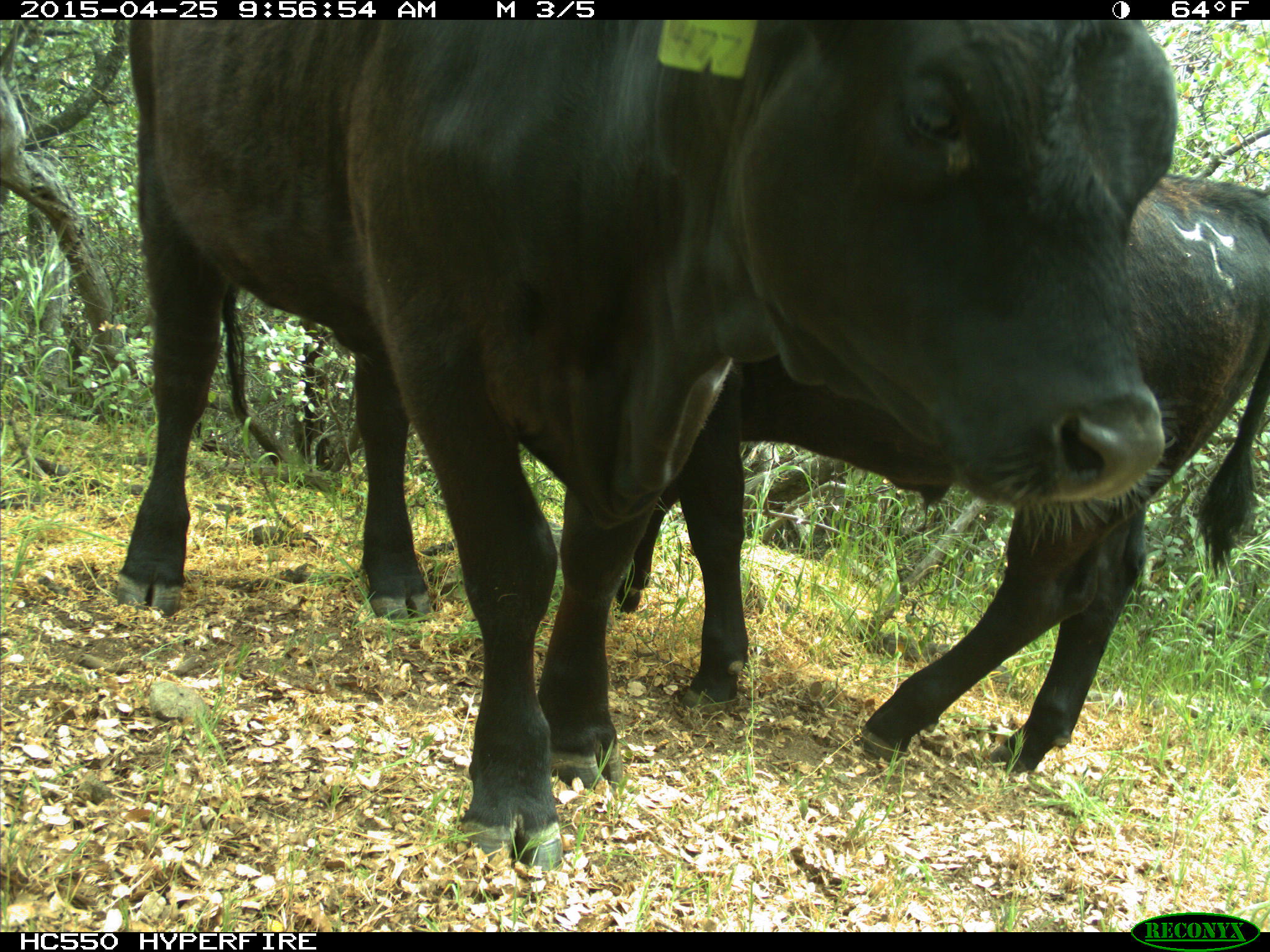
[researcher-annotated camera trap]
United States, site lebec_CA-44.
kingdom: Animalia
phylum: Chordata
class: Mammalia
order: Artiodactyla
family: Suidae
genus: Sus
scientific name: Sus scrofa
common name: wild boar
Sus scrofa (wild boar).